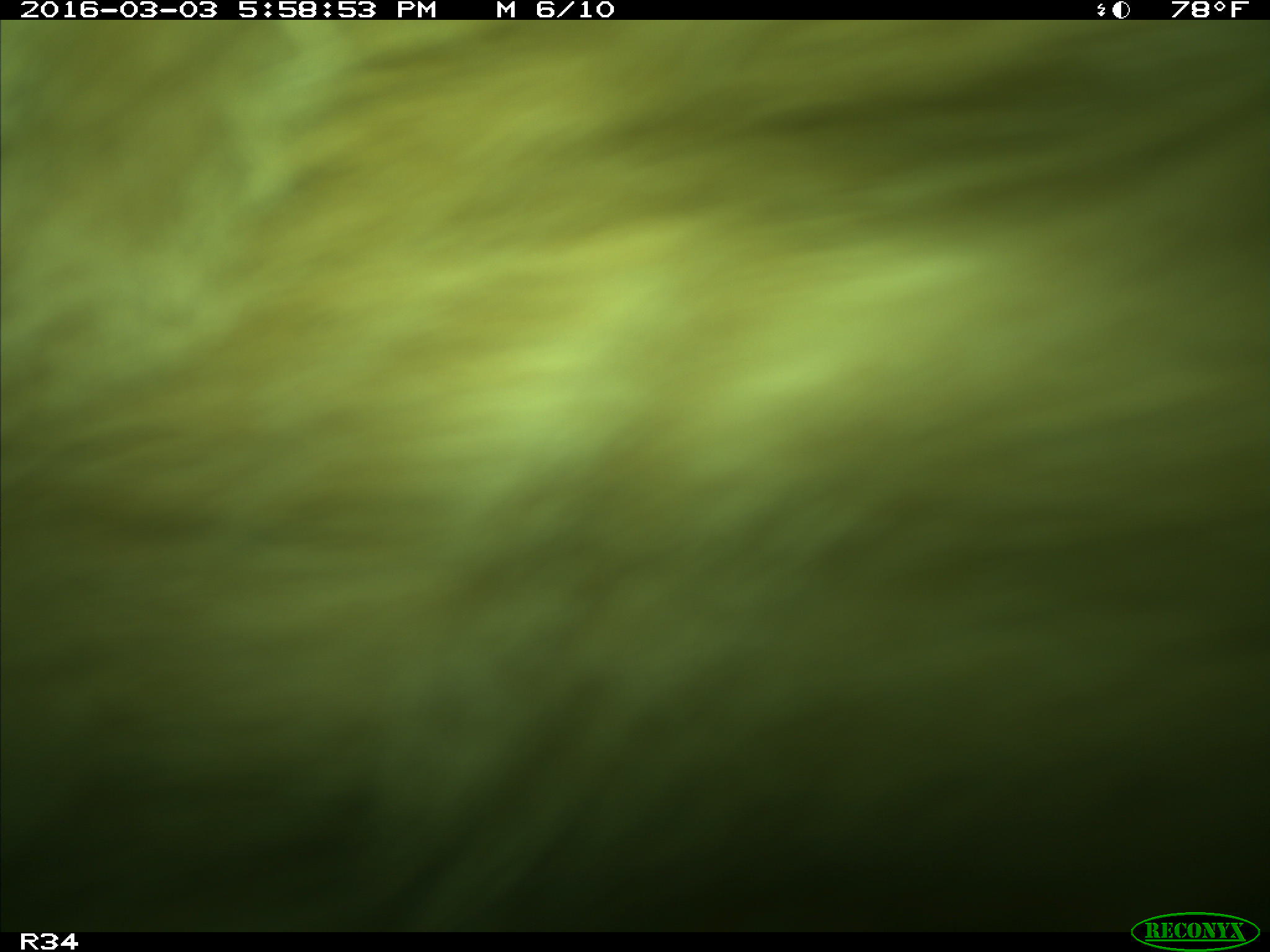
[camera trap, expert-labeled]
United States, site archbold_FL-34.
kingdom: Animalia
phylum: Chordata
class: Mammalia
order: Artiodactyla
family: Bovidae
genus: Bos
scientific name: Bos taurus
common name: domestic cow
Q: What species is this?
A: Bos taurus (domestic cow).